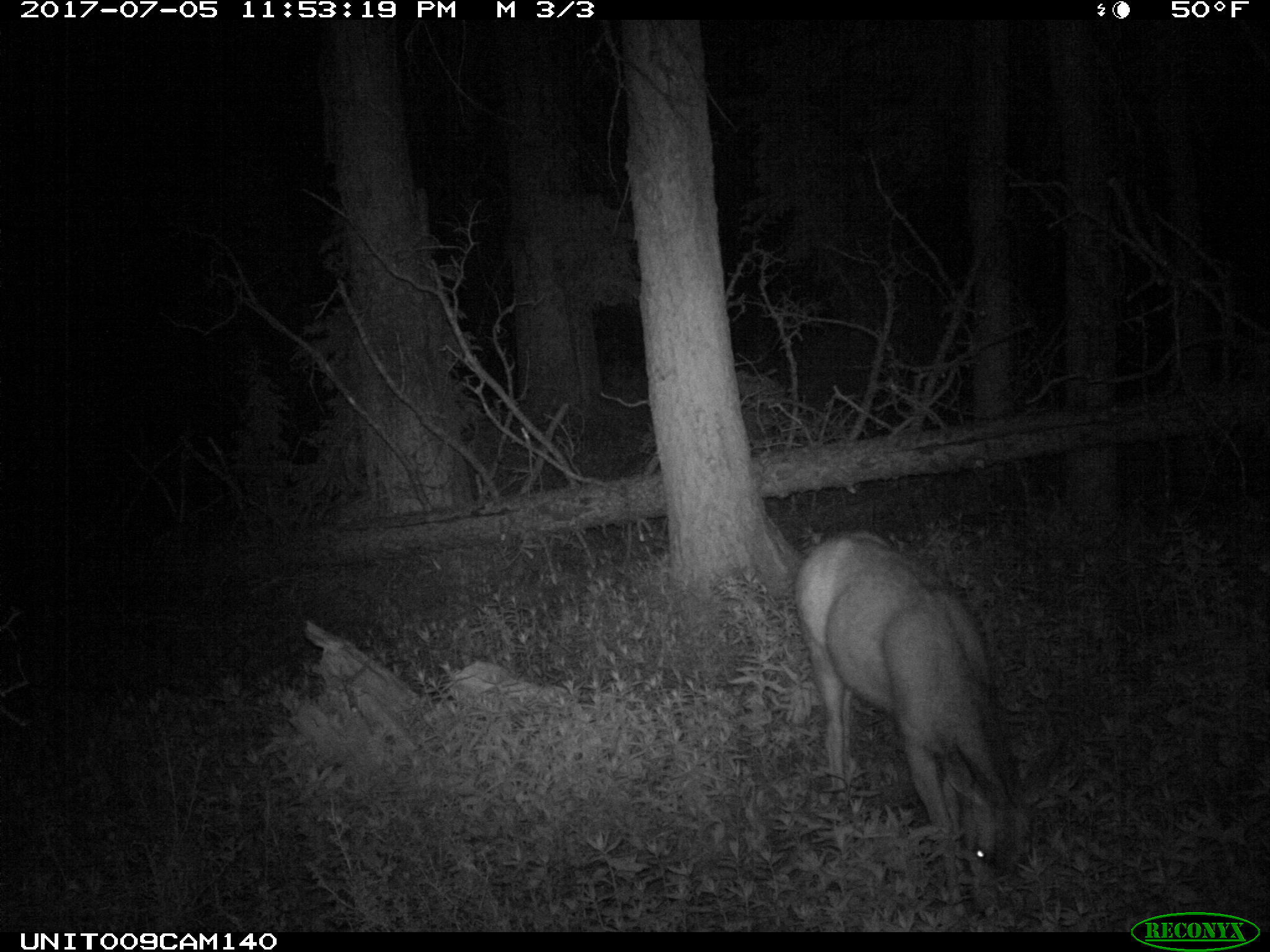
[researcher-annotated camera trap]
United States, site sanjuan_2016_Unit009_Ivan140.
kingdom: Animalia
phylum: Chordata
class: Mammalia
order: Artiodactyla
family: Cervidae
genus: Odocoileus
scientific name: Odocoileus hemionus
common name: mule deer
Odocoileus hemionus (mule deer).